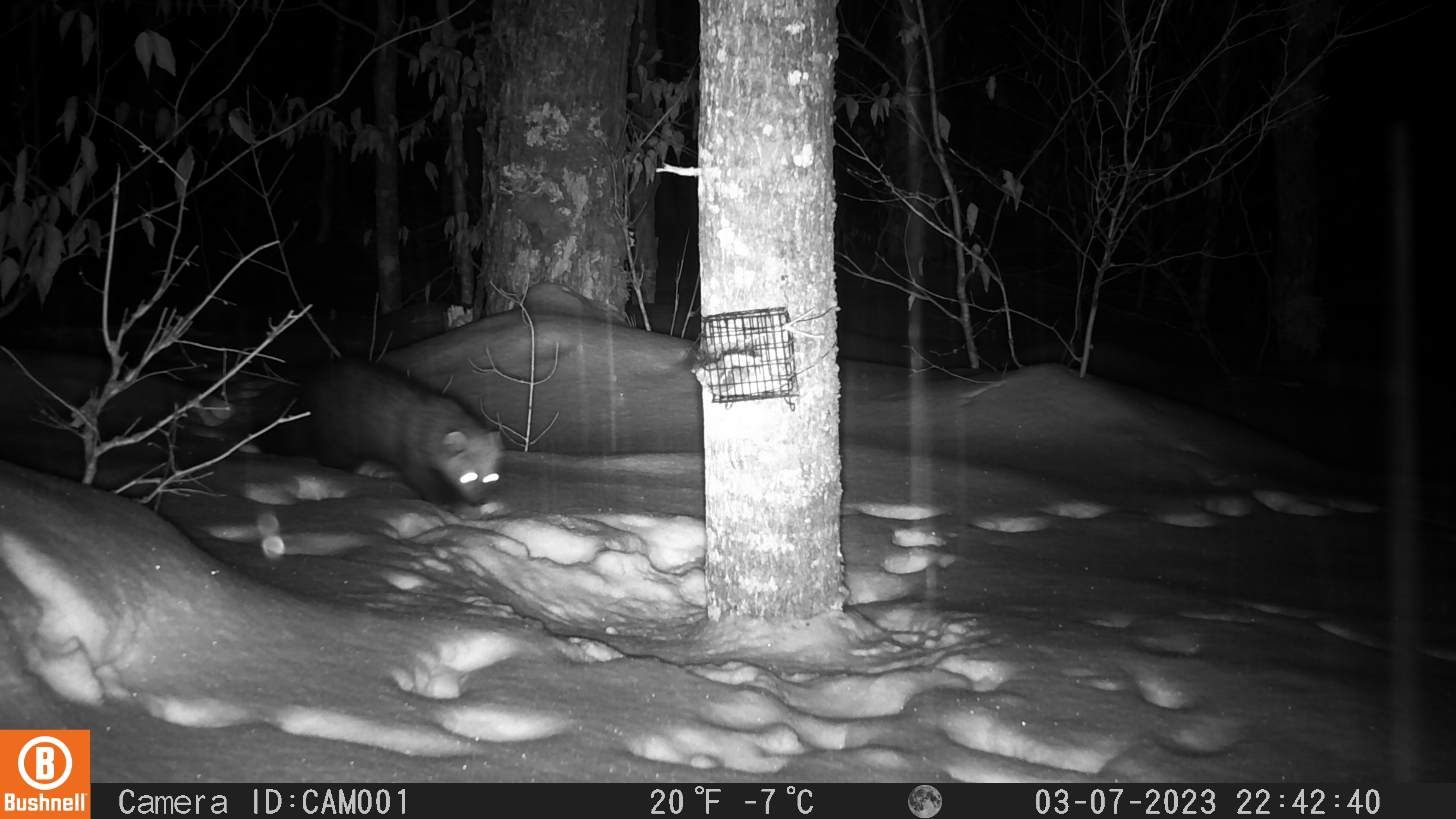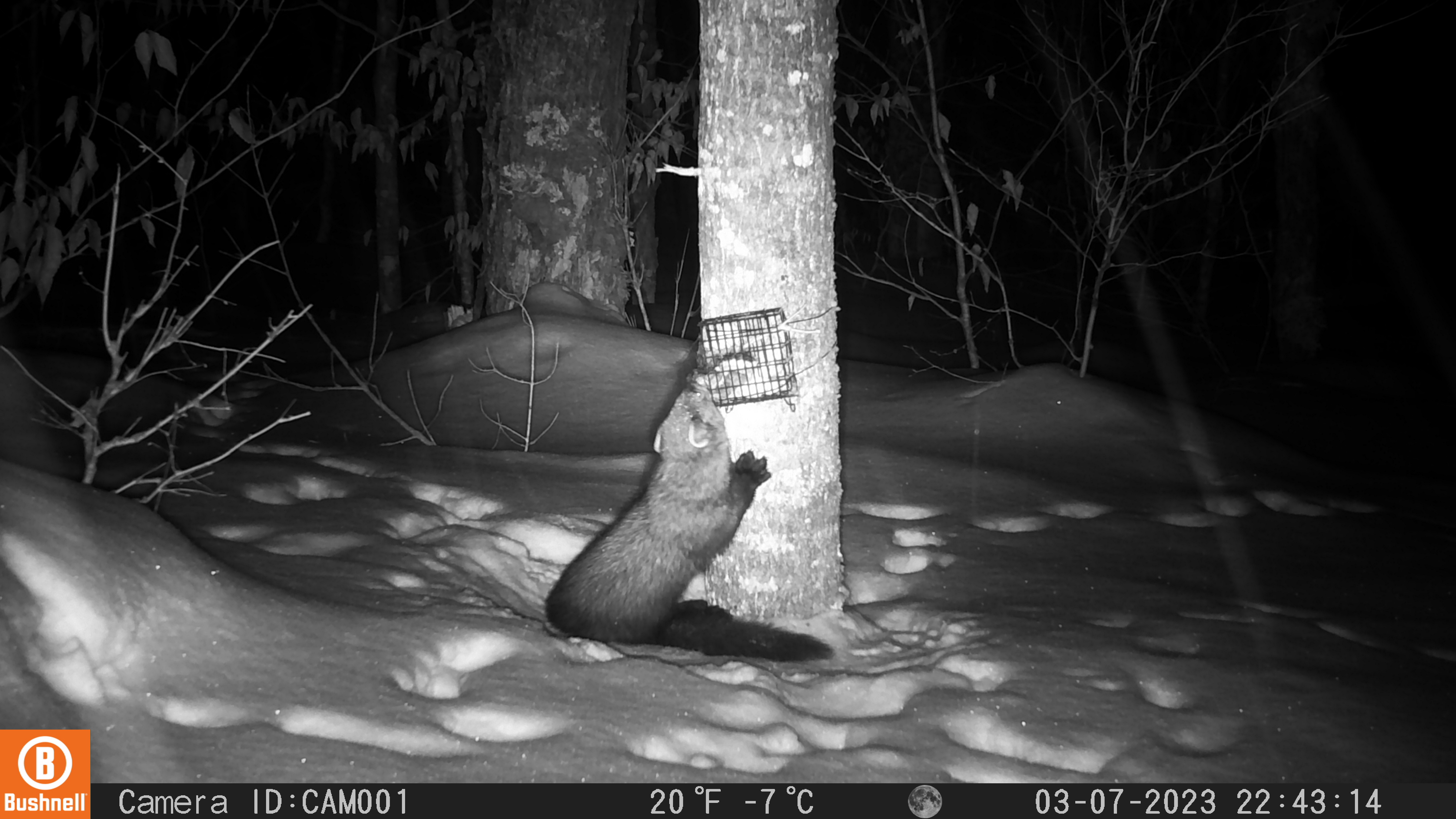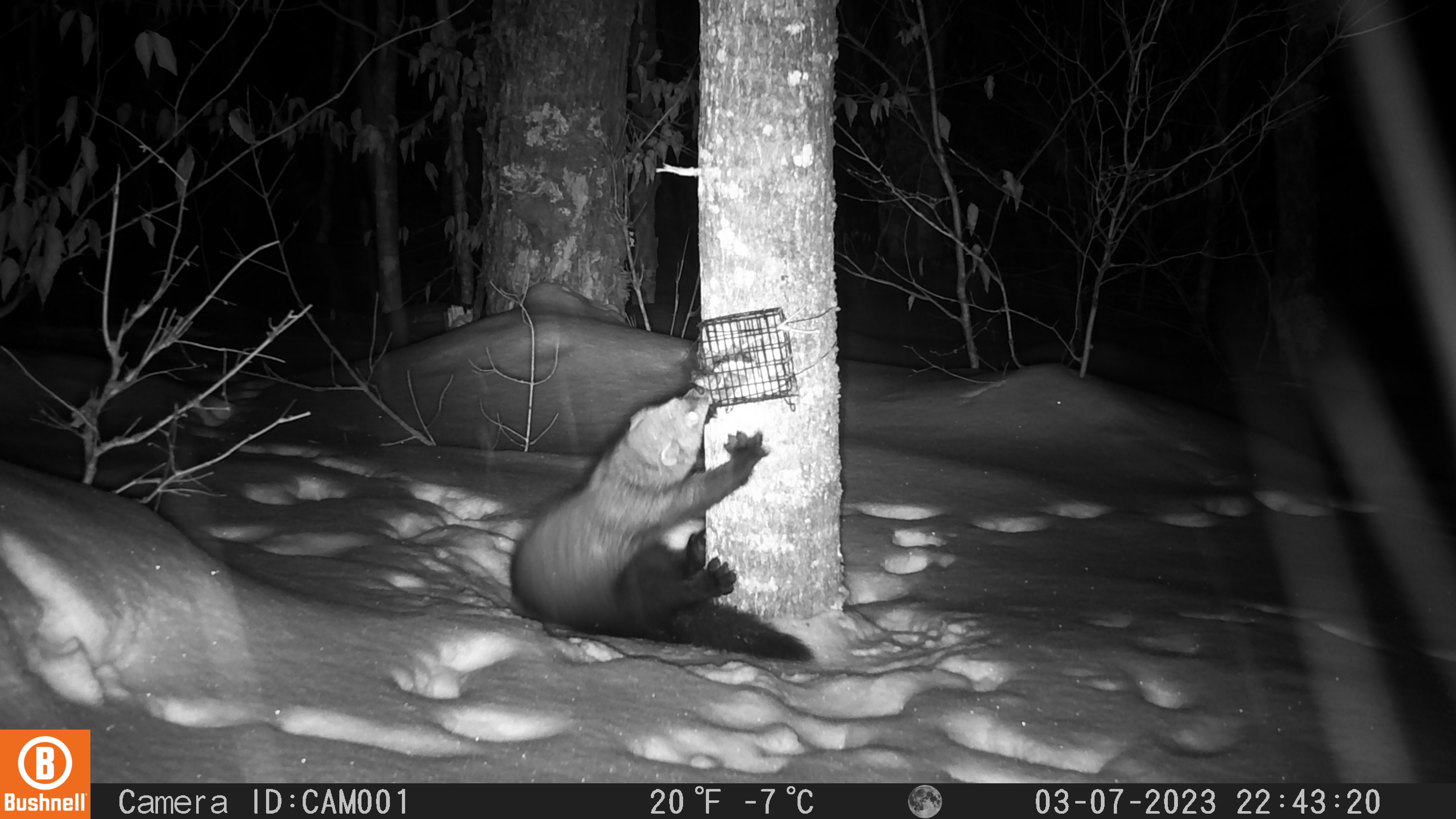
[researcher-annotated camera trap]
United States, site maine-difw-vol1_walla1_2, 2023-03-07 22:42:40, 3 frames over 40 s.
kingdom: Animalia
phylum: Chordata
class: Mammalia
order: Carnivora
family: Mustelidae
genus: Pekania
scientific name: Pekania pennanti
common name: fisher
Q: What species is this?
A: Fisher (Pekania pennanti).